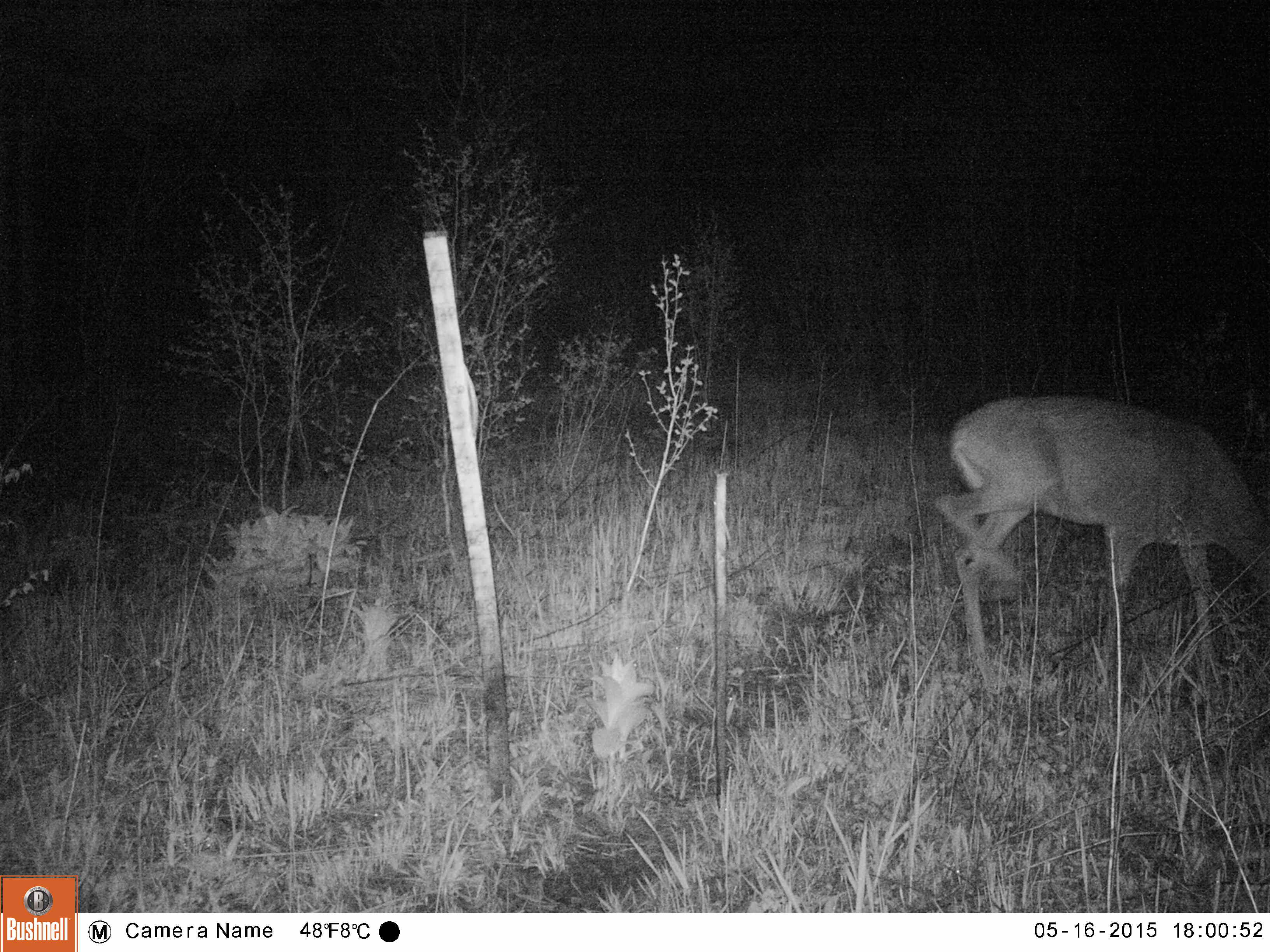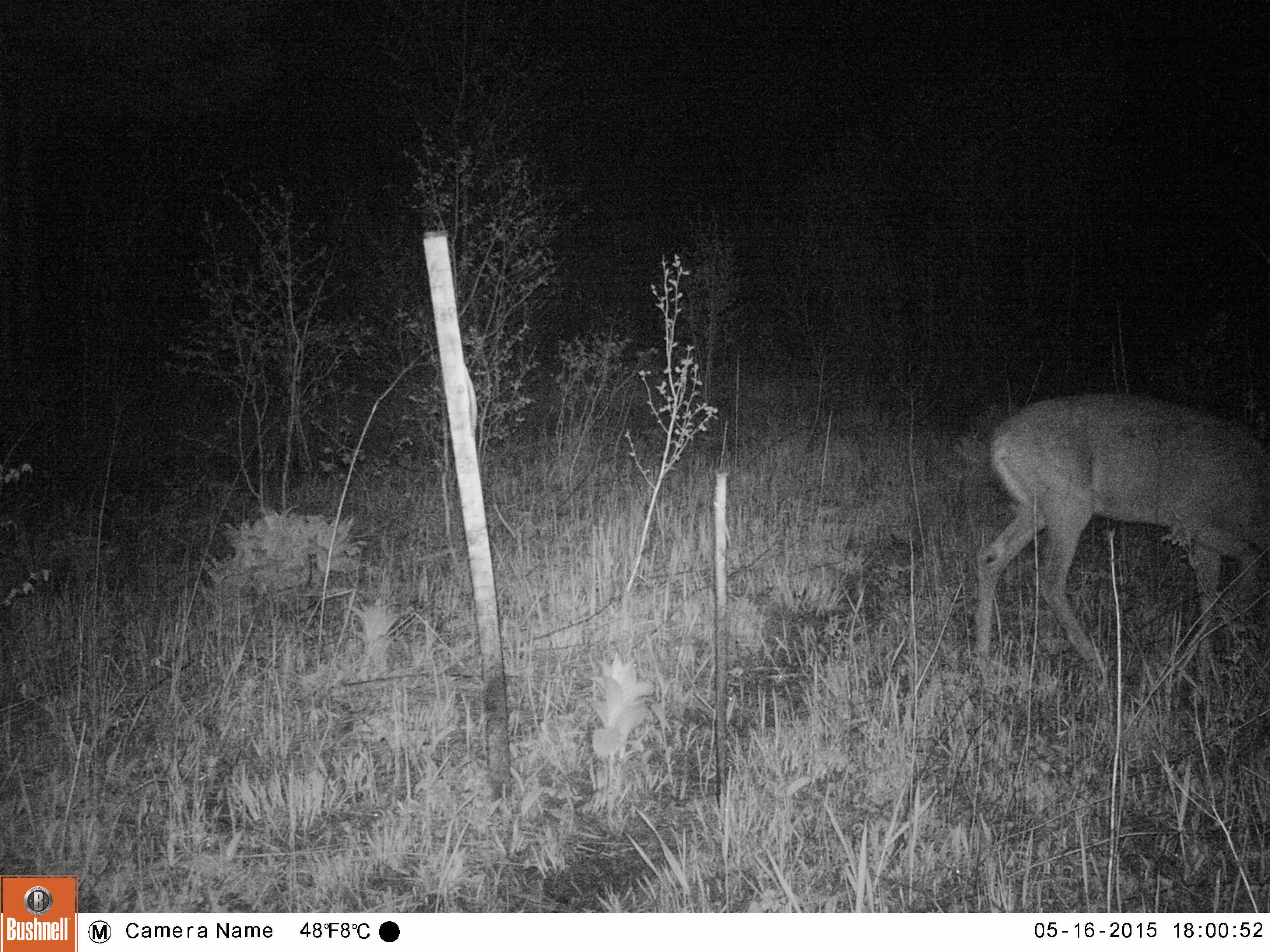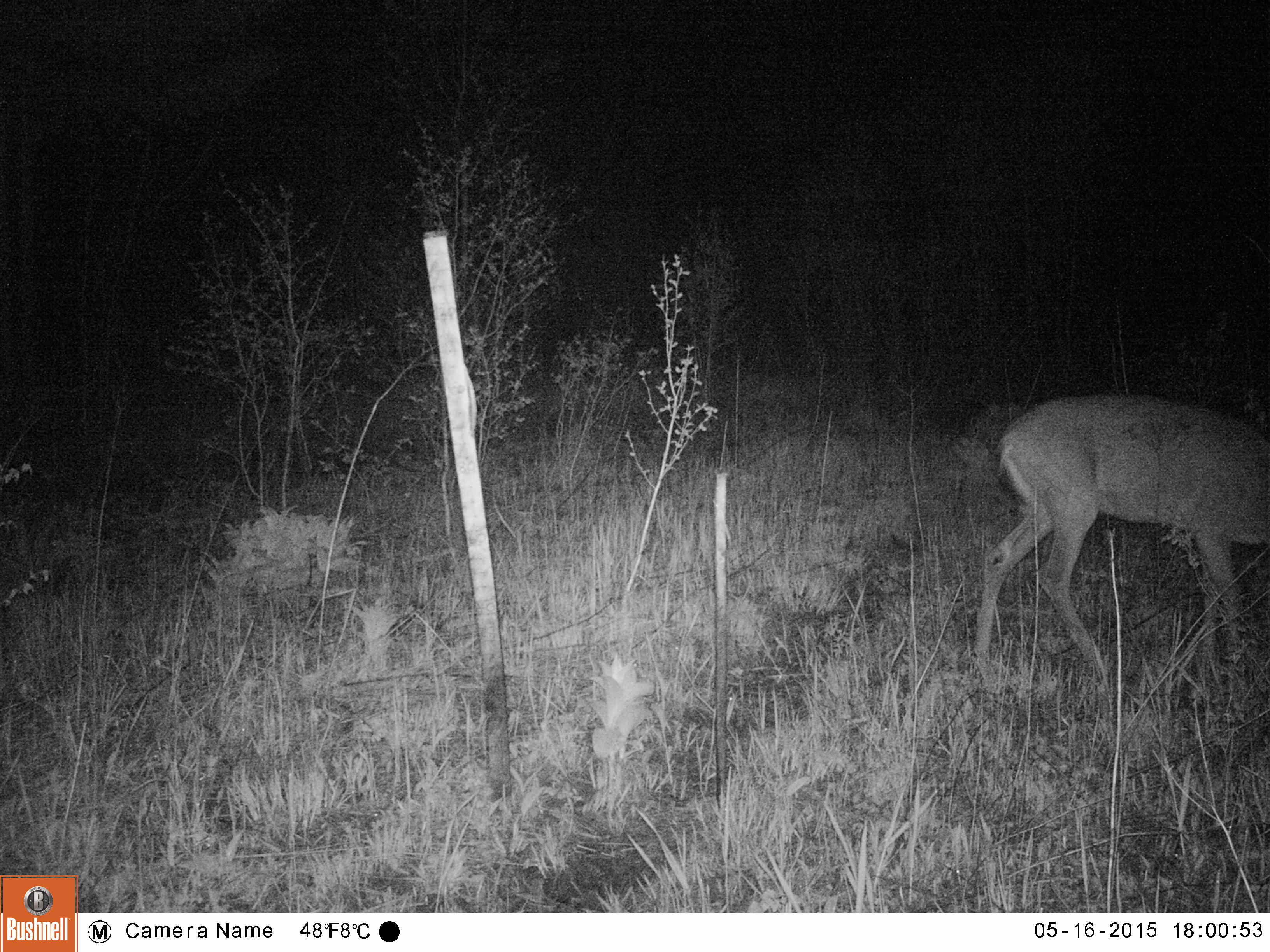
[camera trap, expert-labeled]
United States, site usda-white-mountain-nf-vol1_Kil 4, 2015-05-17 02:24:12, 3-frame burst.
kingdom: Animalia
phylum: Chordata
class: Mammalia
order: Artiodactyla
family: Cervidae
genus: Odocoileus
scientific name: Odocoileus virginianus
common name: white-tailed deer